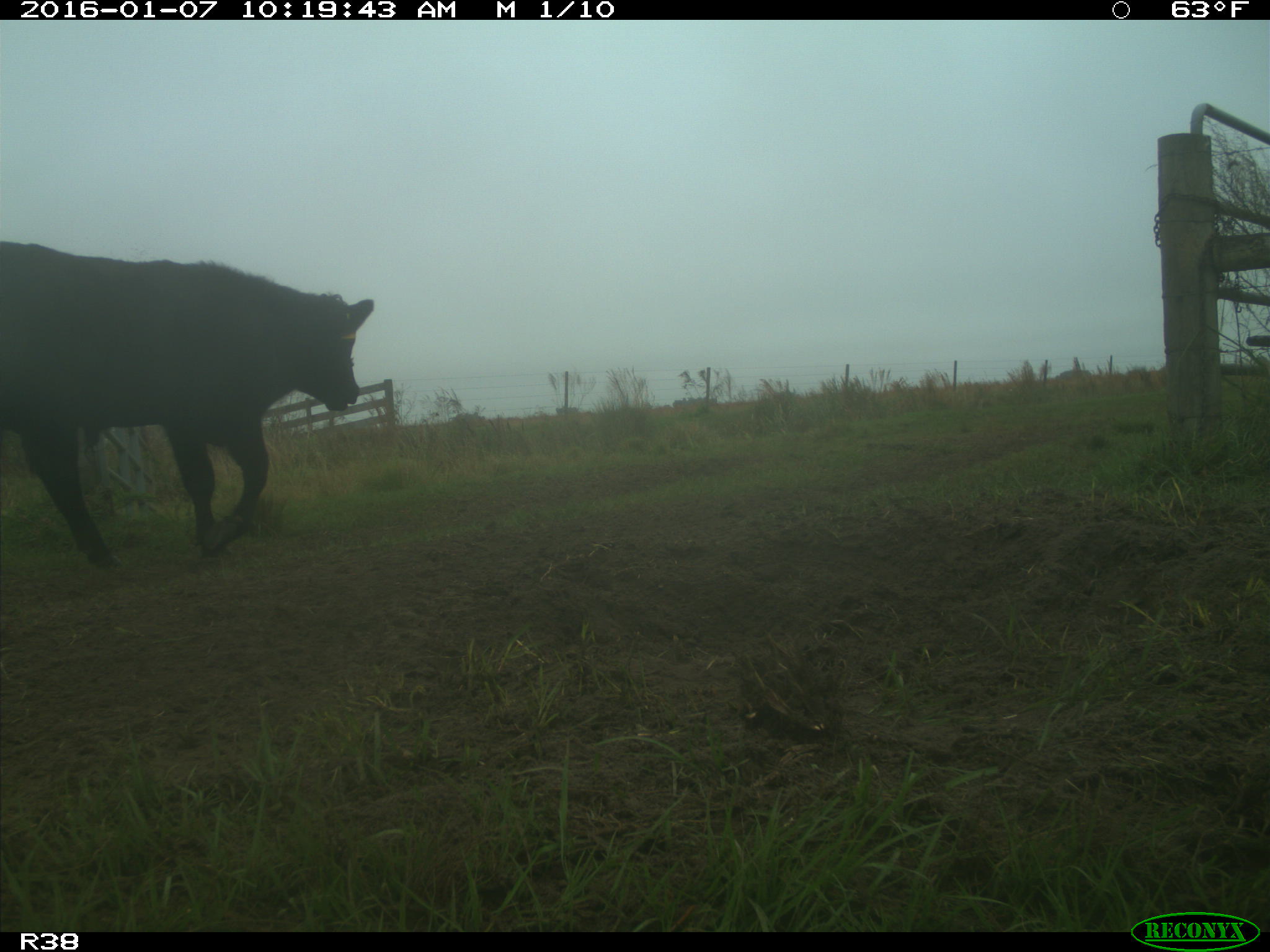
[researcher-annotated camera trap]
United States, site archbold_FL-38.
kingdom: Animalia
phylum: Chordata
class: Mammalia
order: Artiodactyla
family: Bovidae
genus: Bos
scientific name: Bos taurus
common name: domestic cow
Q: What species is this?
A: Bos taurus (domestic cow).